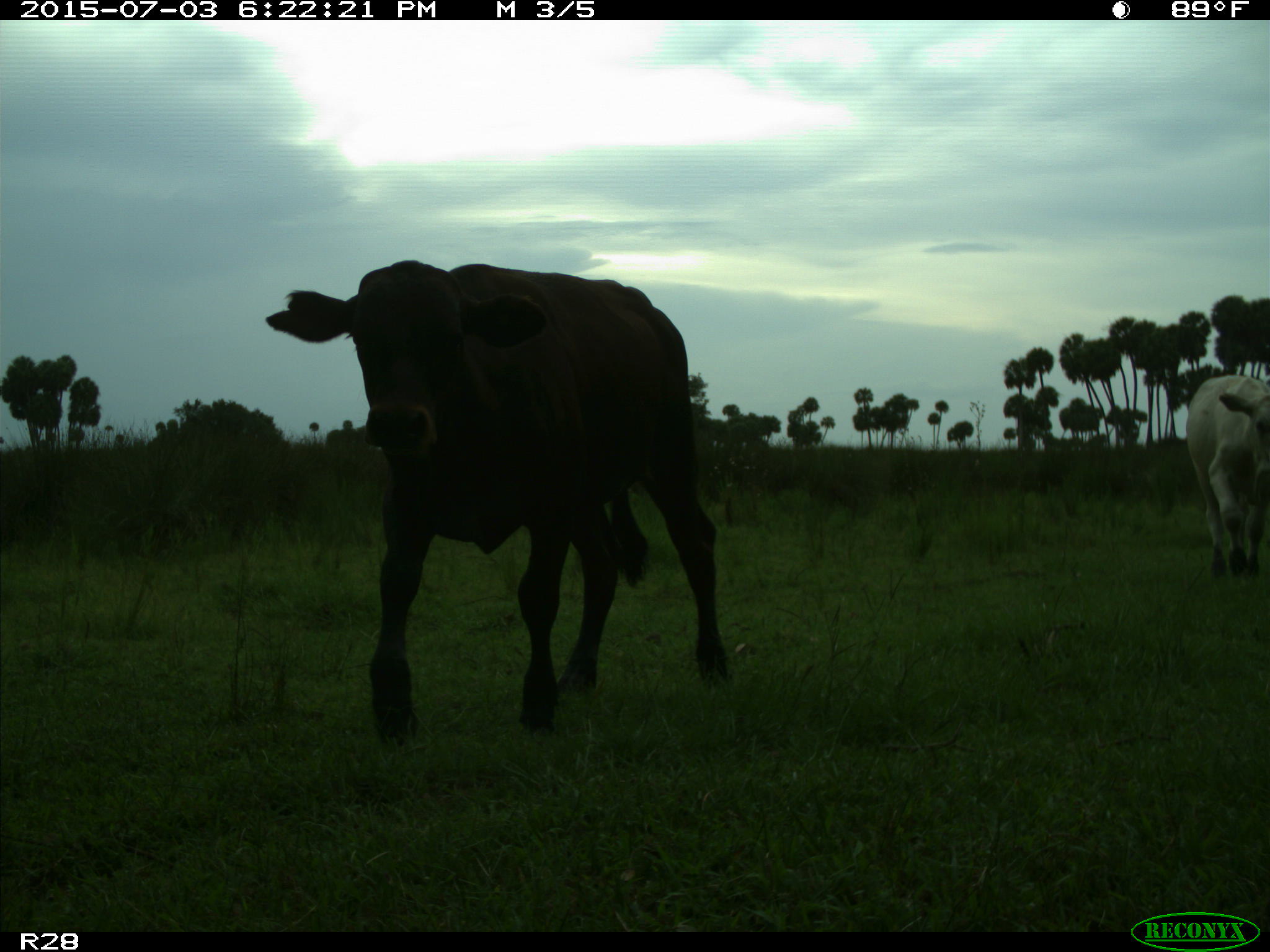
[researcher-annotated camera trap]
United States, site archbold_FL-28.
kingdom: Animalia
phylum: Chordata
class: Mammalia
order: Artiodactyla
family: Bovidae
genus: Bos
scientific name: Bos taurus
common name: domestic cow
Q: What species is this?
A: Bos taurus (domestic cow).